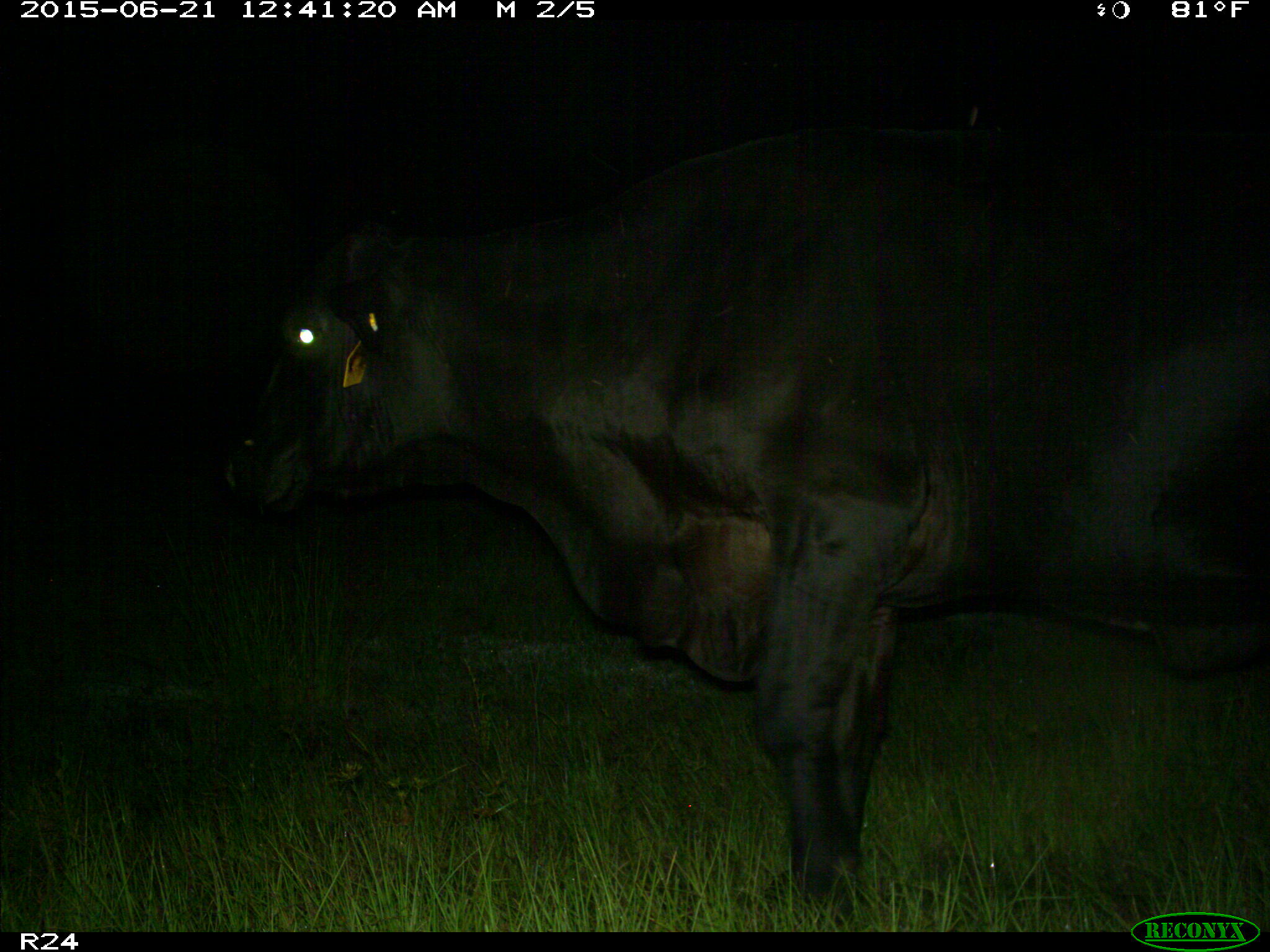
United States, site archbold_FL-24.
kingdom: Animalia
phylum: Chordata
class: Mammalia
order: Artiodactyla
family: Bovidae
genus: Bos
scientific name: Bos taurus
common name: domestic cow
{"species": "Bos taurus (domestic cow)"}